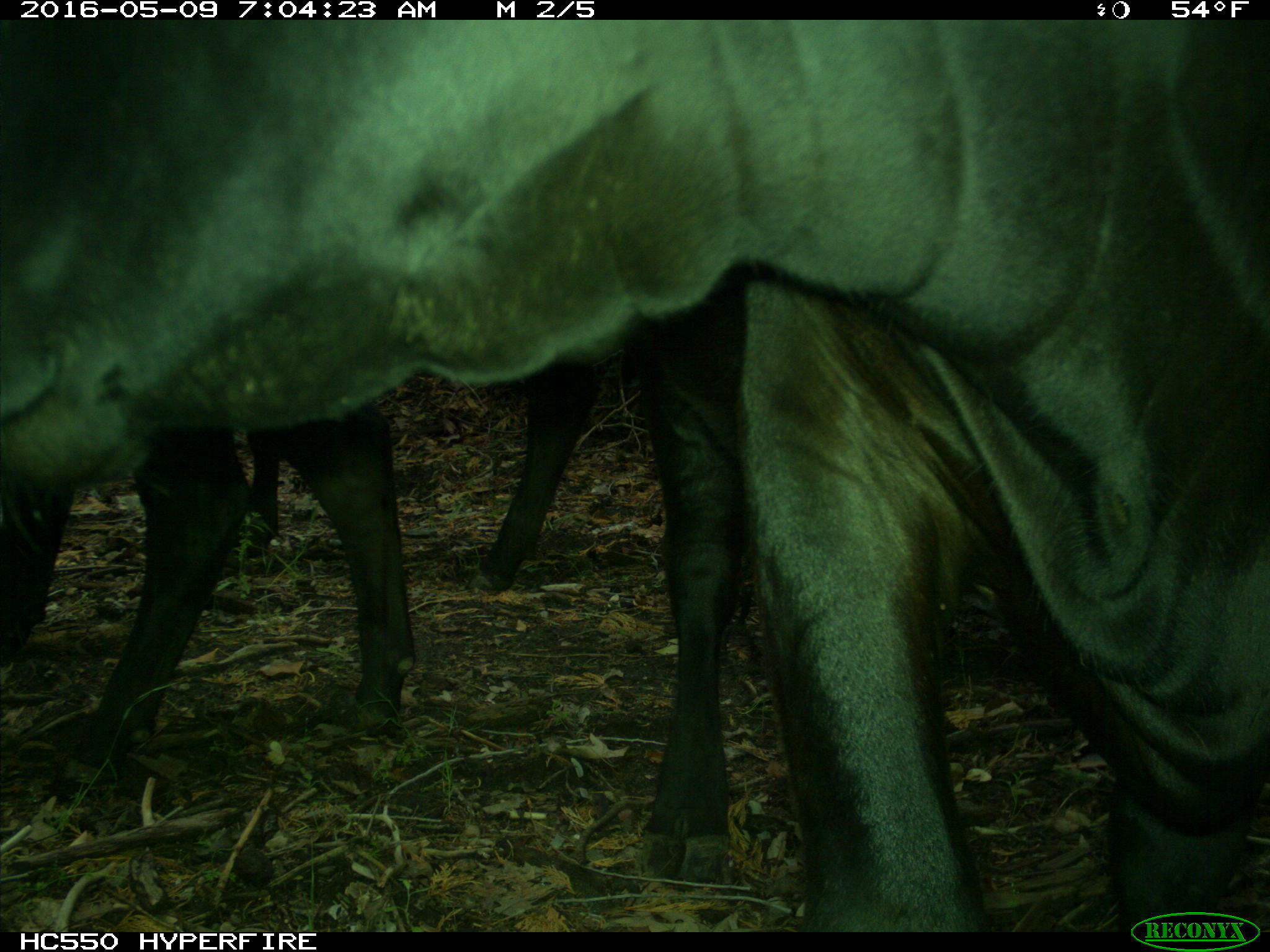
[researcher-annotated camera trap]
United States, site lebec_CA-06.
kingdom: Animalia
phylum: Chordata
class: Mammalia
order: Artiodactyla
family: Bovidae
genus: Bos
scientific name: Bos taurus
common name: domestic cow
Bos taurus (domestic cow).